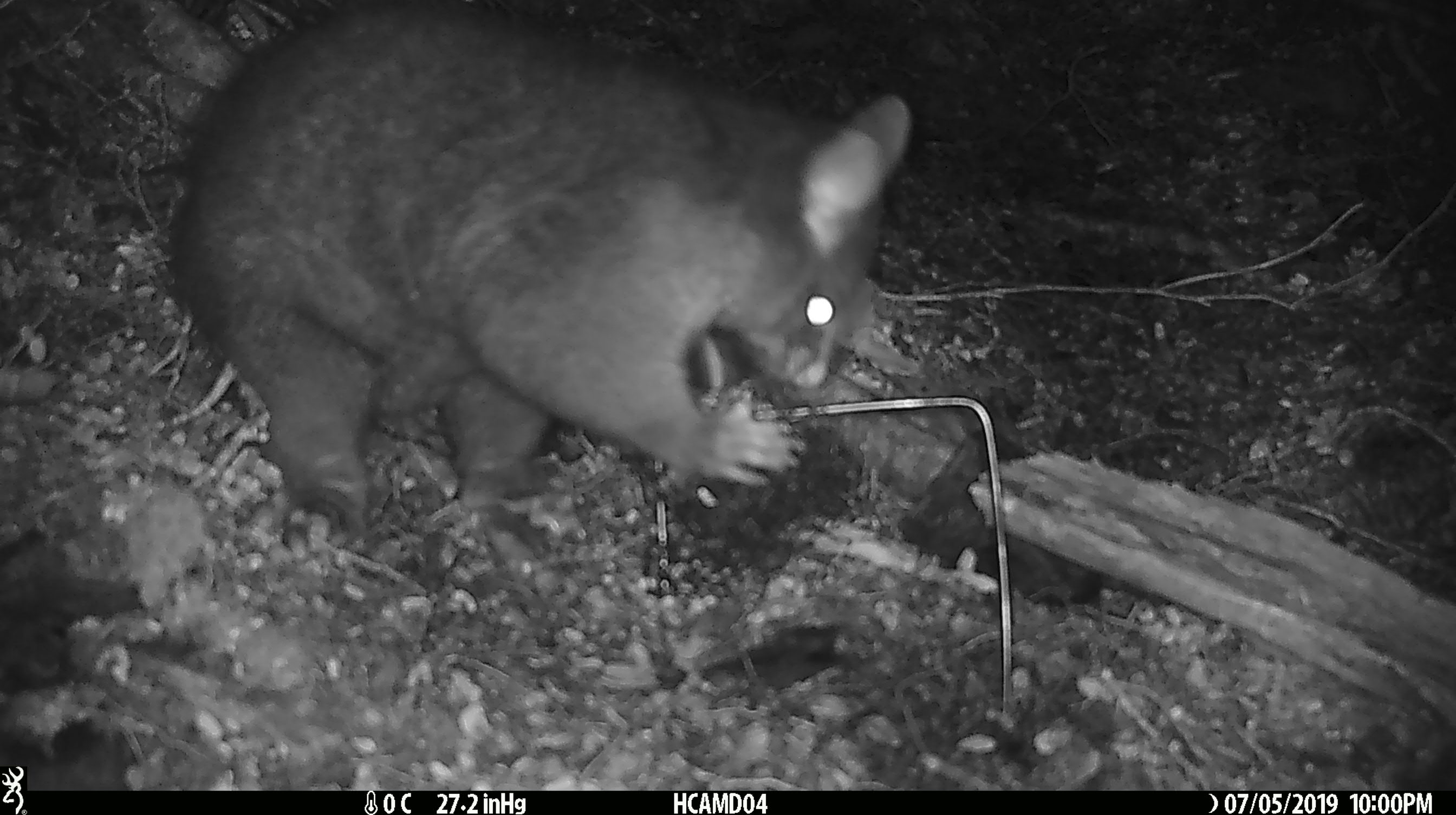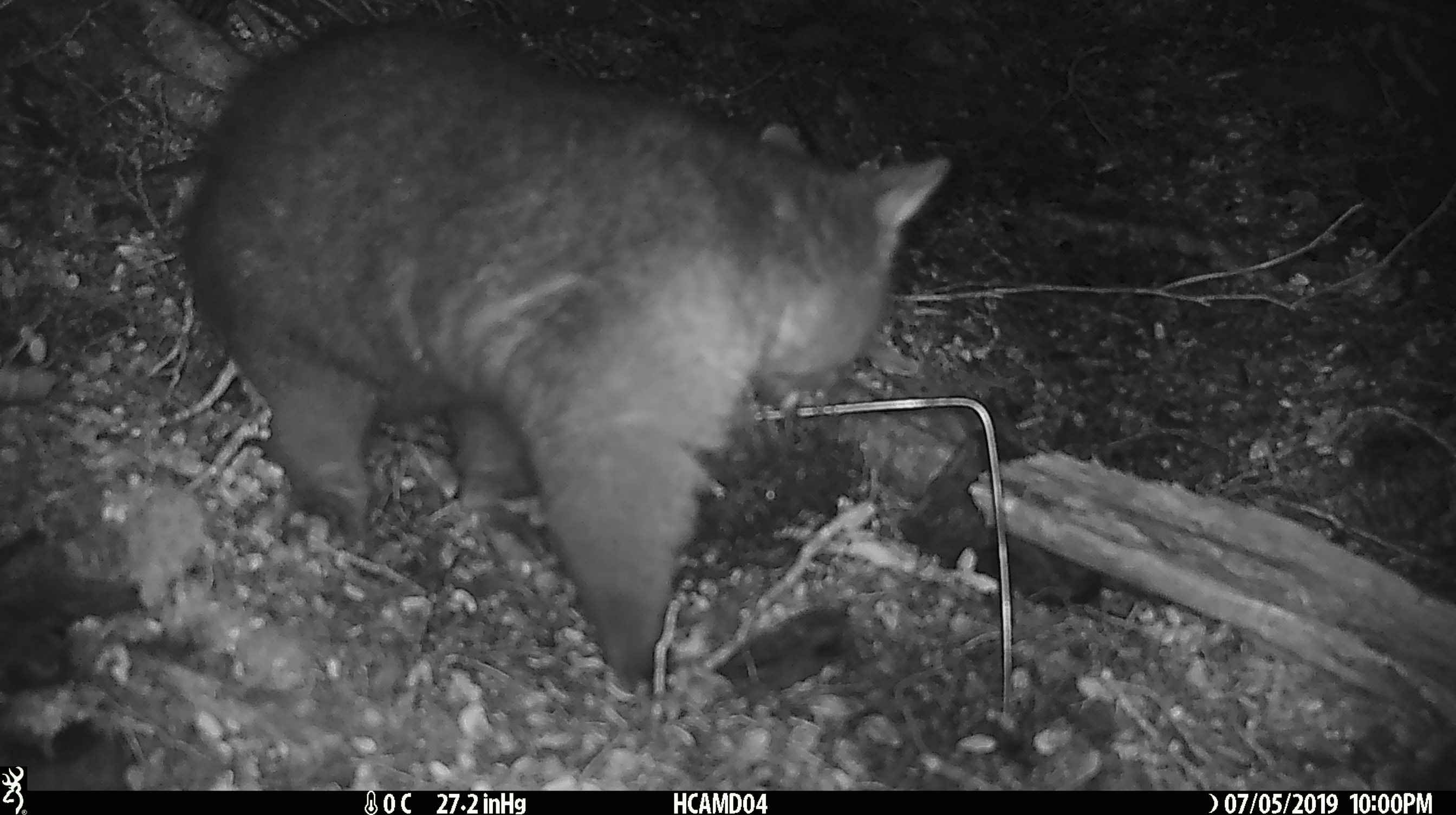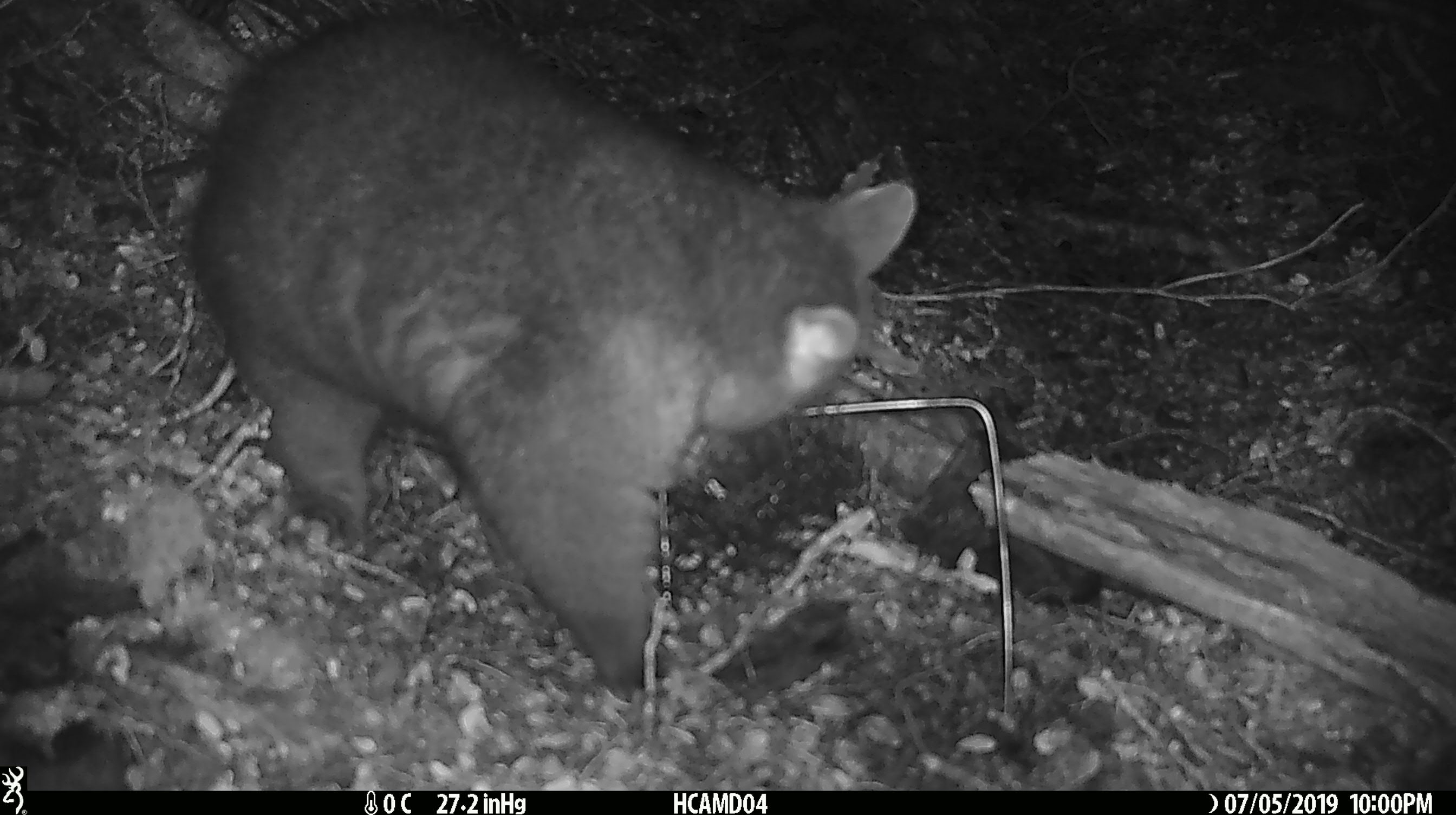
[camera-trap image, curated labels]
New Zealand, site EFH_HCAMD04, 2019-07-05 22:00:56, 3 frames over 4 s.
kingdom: Animalia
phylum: Chordata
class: Mammalia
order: Diprotodontia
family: Phalangeridae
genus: Trichosurus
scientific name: Trichosurus vulpecula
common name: common brushtail possum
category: possum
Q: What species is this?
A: Possum (common brushtail possum) (Trichosurus vulpecula).